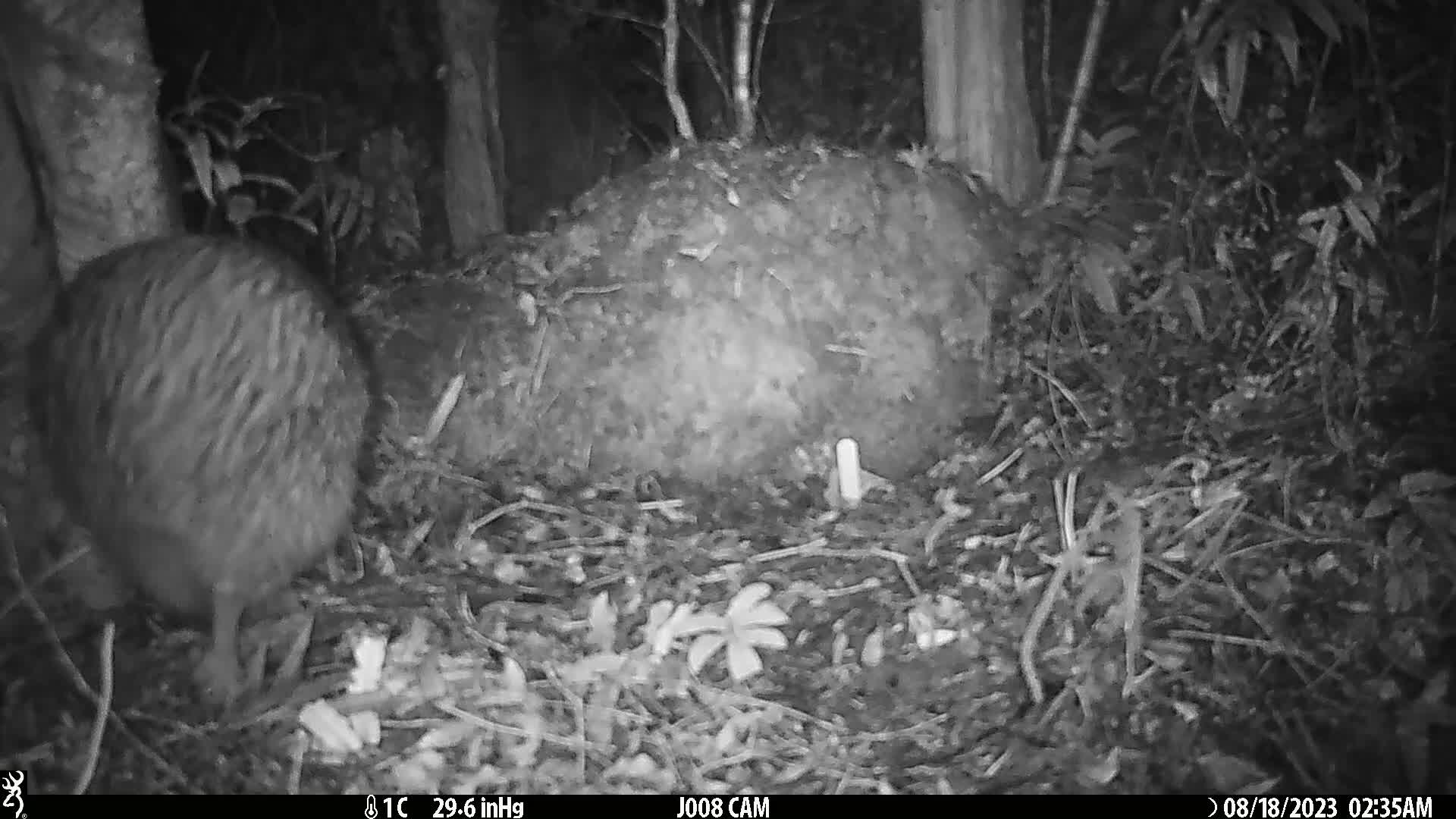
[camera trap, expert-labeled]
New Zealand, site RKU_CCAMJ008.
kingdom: Animalia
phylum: Chordata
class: Aves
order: Apterygiformes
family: Apterygidae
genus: Apteryx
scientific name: Apteryx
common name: kiwi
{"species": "kiwi (Apteryx)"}